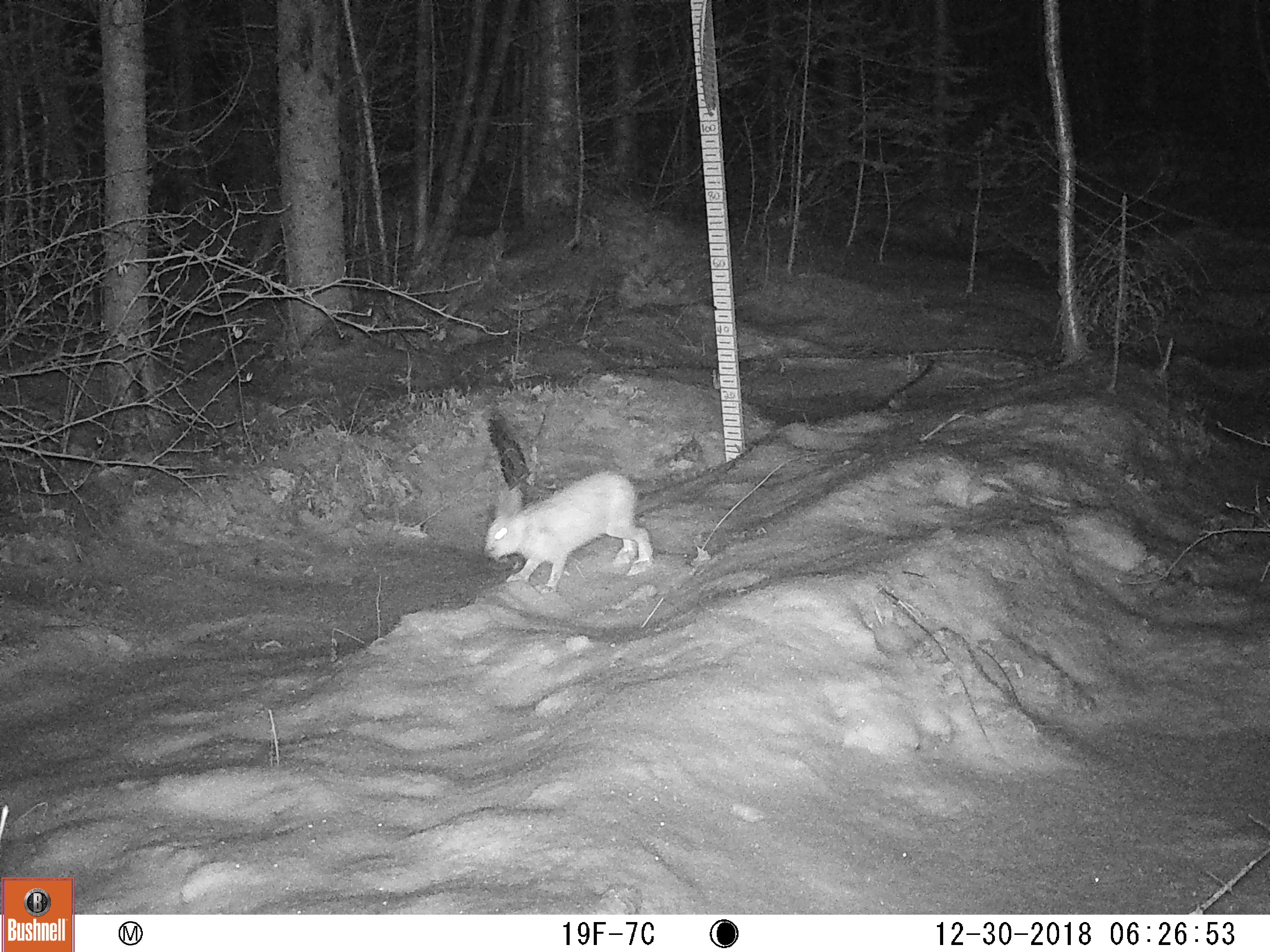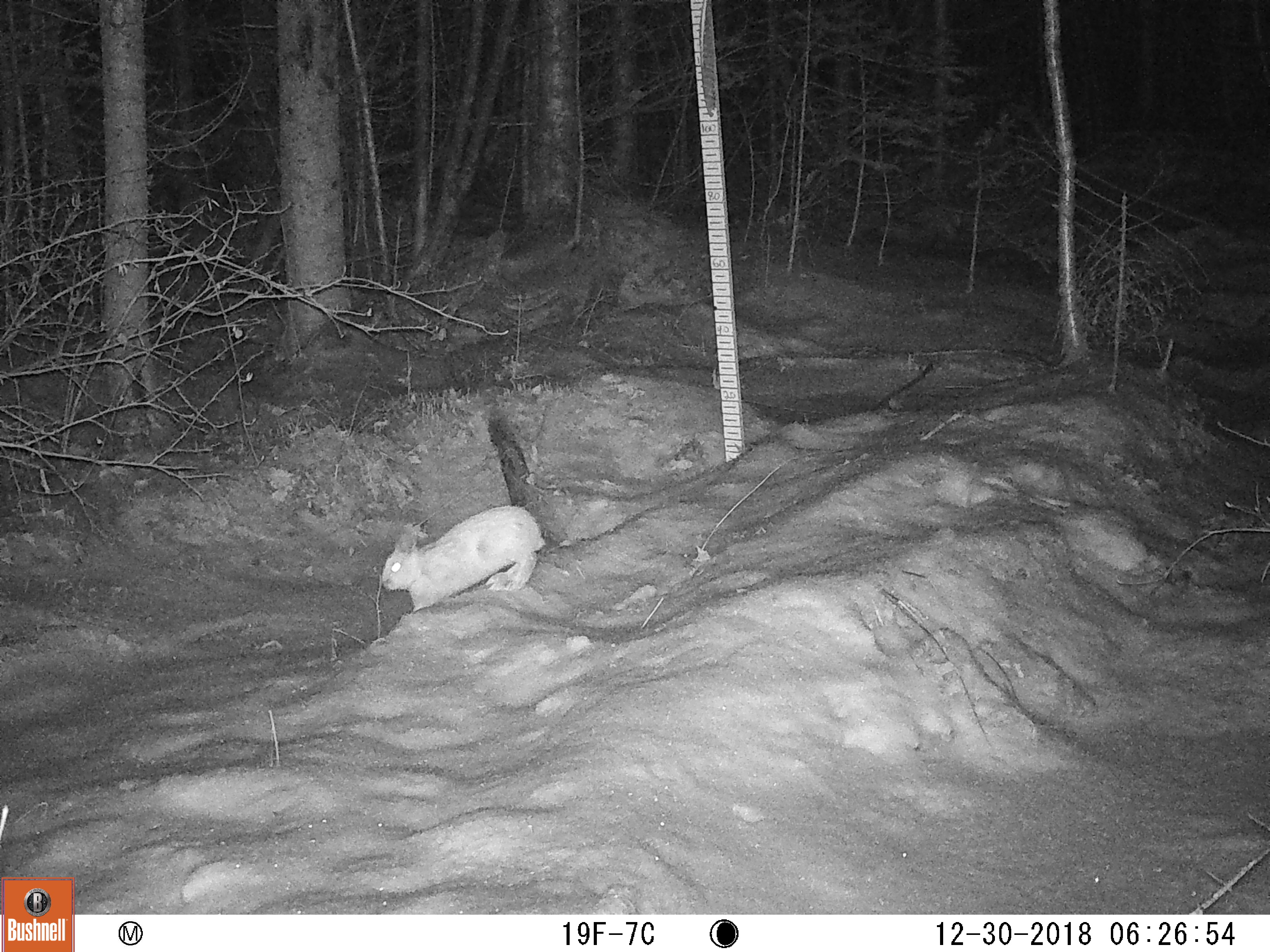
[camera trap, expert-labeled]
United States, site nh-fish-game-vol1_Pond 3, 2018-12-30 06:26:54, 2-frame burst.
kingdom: Animalia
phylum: Chordata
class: Mammalia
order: Lagomorpha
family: Leporidae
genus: Lepus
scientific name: Lepus americanus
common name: snowshoe hare